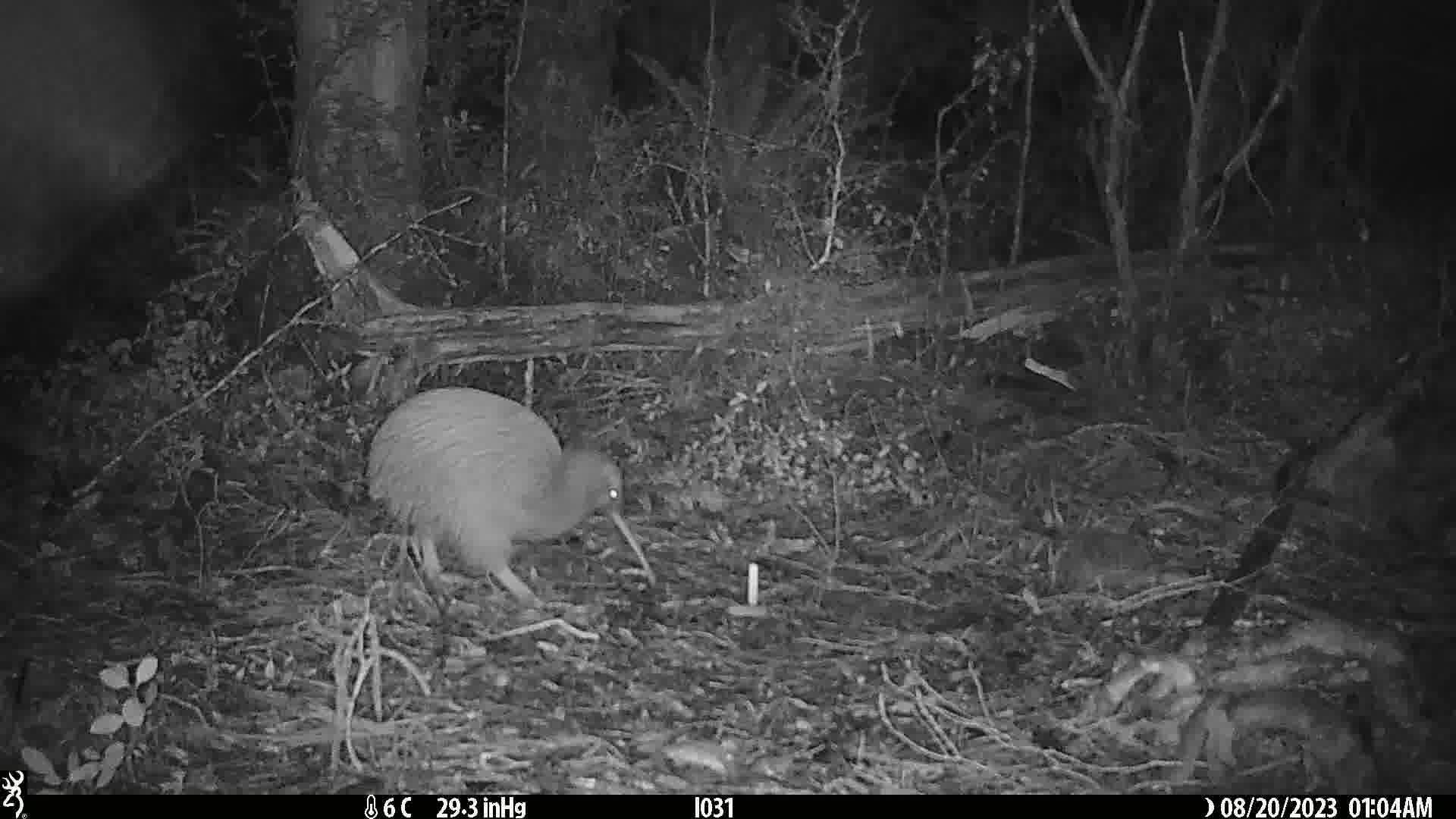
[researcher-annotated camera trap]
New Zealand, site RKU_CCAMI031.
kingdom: Animalia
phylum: Chordata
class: Aves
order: Apterygiformes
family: Apterygidae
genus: Apteryx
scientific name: Apteryx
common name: kiwi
Kiwi (Apteryx).